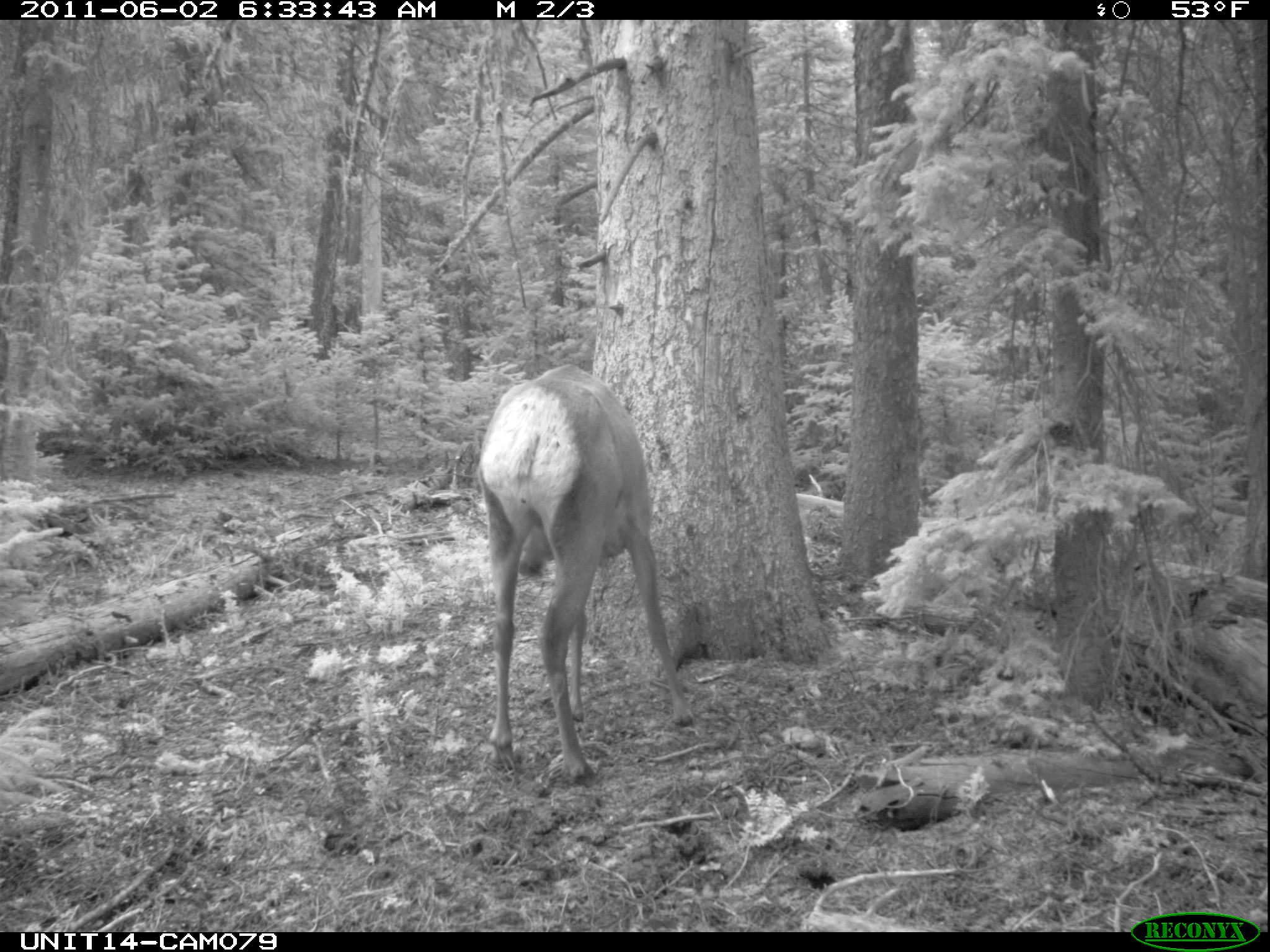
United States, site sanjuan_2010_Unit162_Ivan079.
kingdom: Animalia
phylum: Chordata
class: Mammalia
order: Artiodactyla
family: Cervidae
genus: Cervus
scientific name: Cervus elaphus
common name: red deer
Cervus elaphus (red deer).